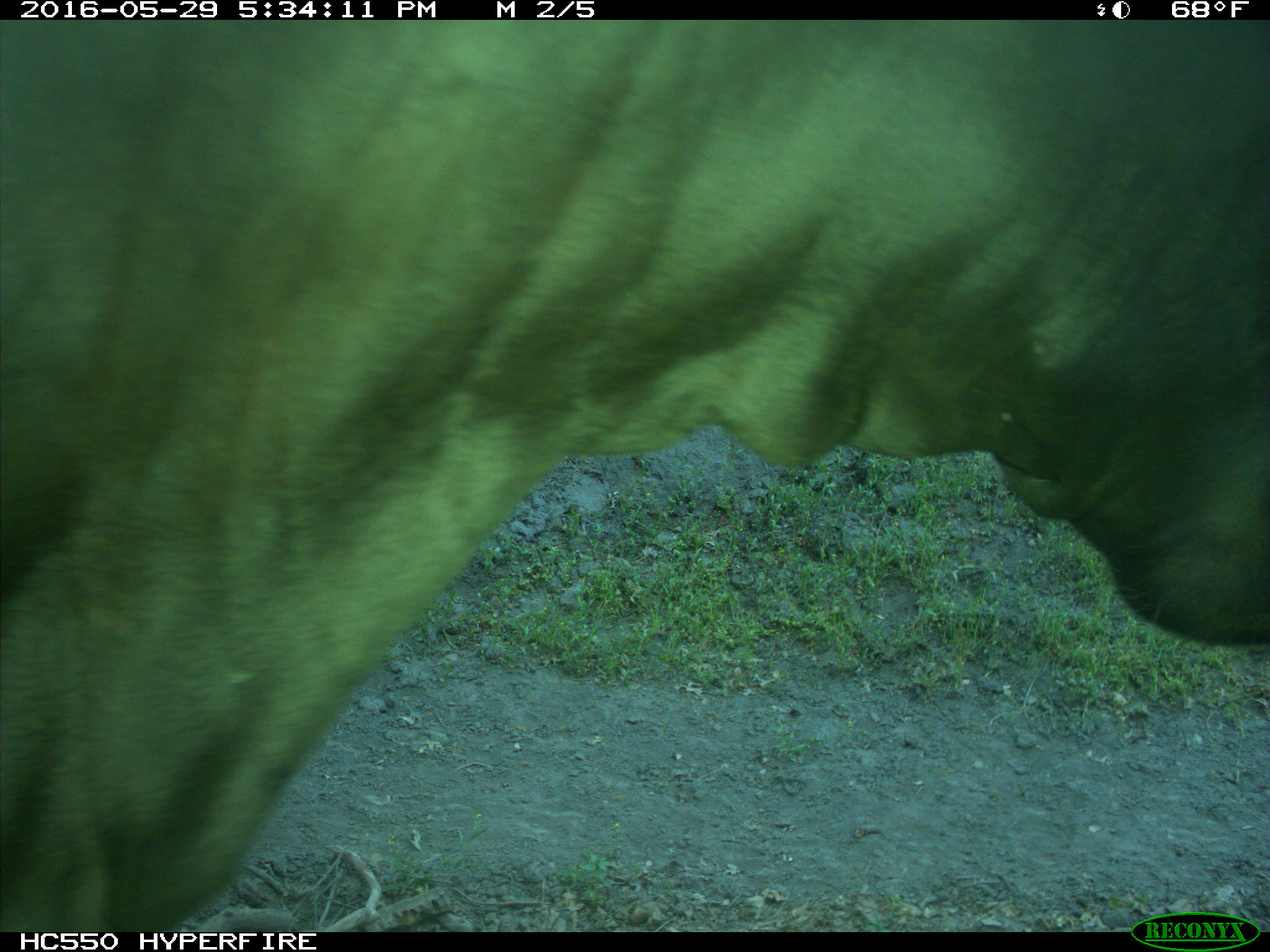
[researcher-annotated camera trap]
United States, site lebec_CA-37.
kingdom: Animalia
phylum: Chordata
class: Mammalia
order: Artiodactyla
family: Bovidae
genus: Bos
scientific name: Bos taurus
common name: domestic cow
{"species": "Bos taurus (domestic cow)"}